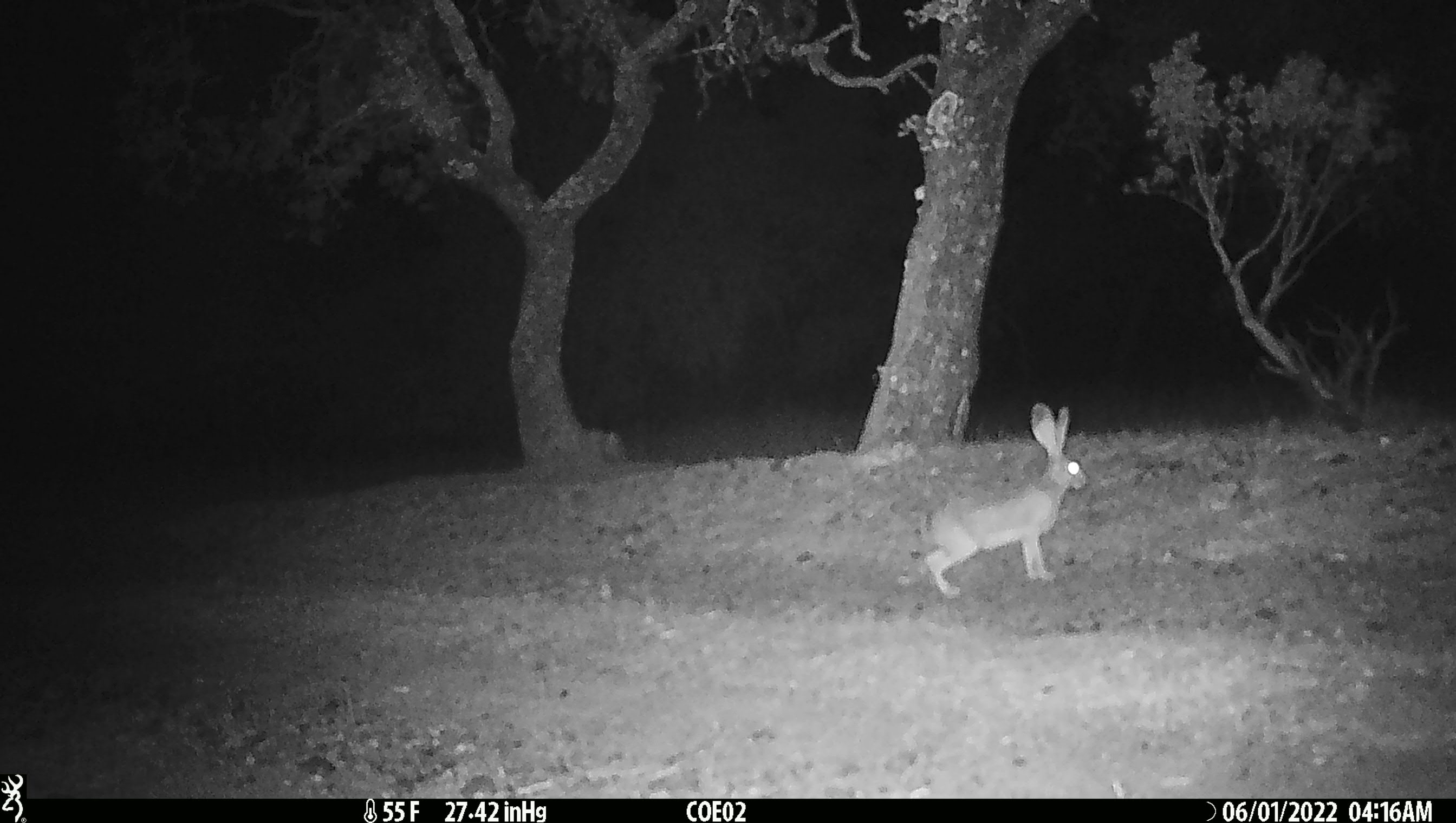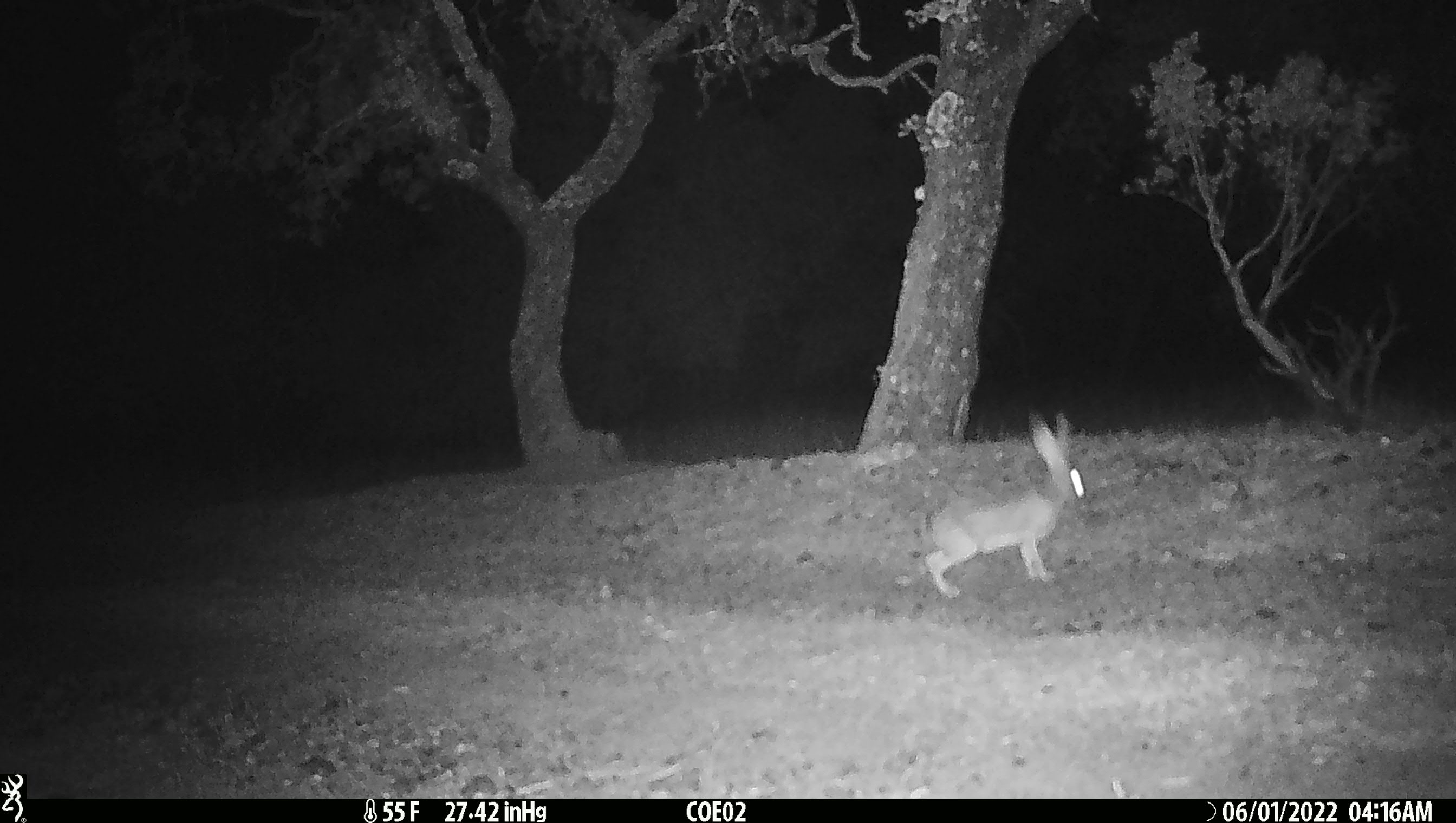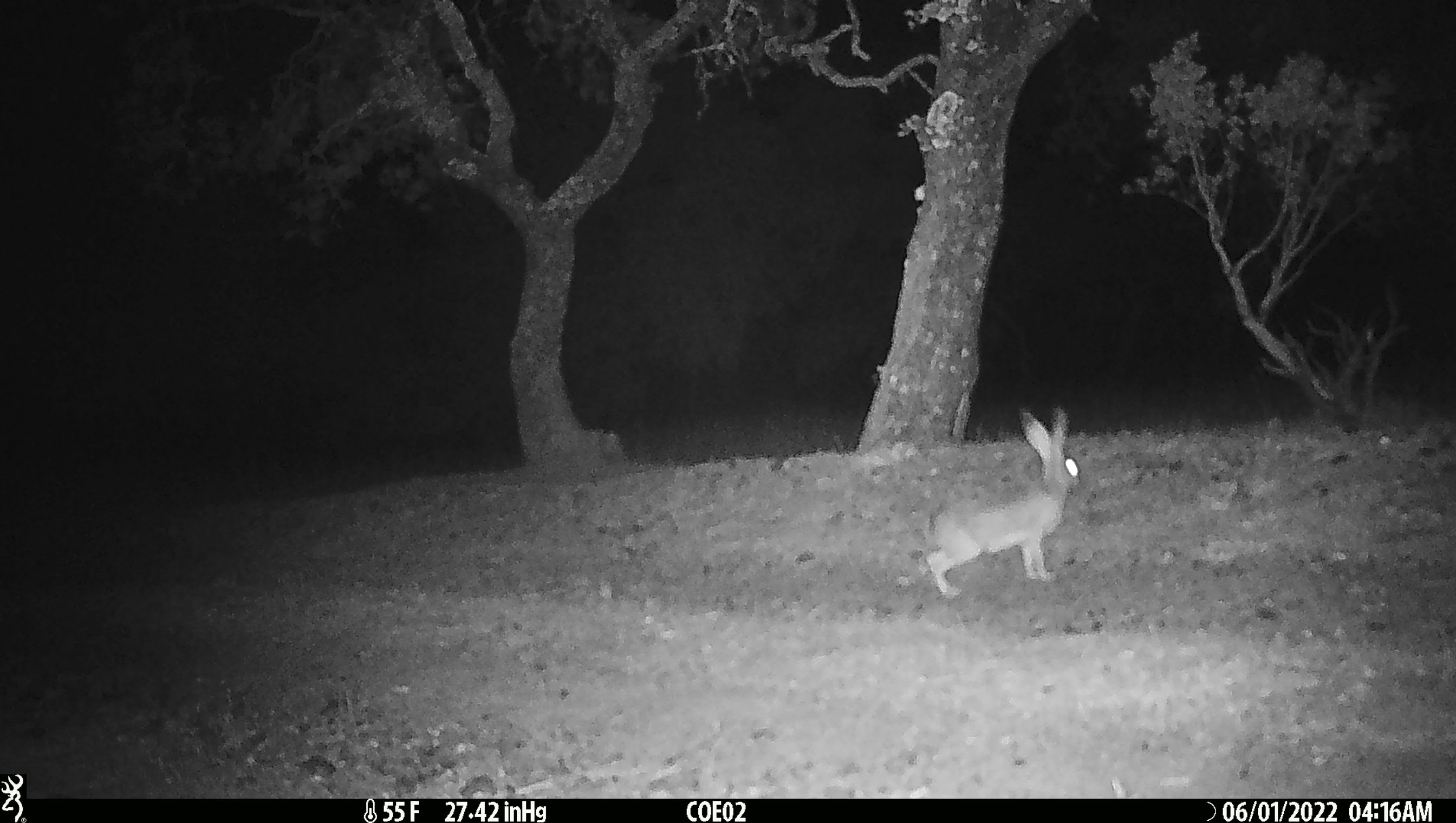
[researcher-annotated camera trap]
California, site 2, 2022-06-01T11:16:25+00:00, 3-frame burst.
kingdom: Animalia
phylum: Chordata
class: Mammalia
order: Lagomorpha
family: Leporidae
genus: Lepus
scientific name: Lepus californicus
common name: black-tailed jackrabbit